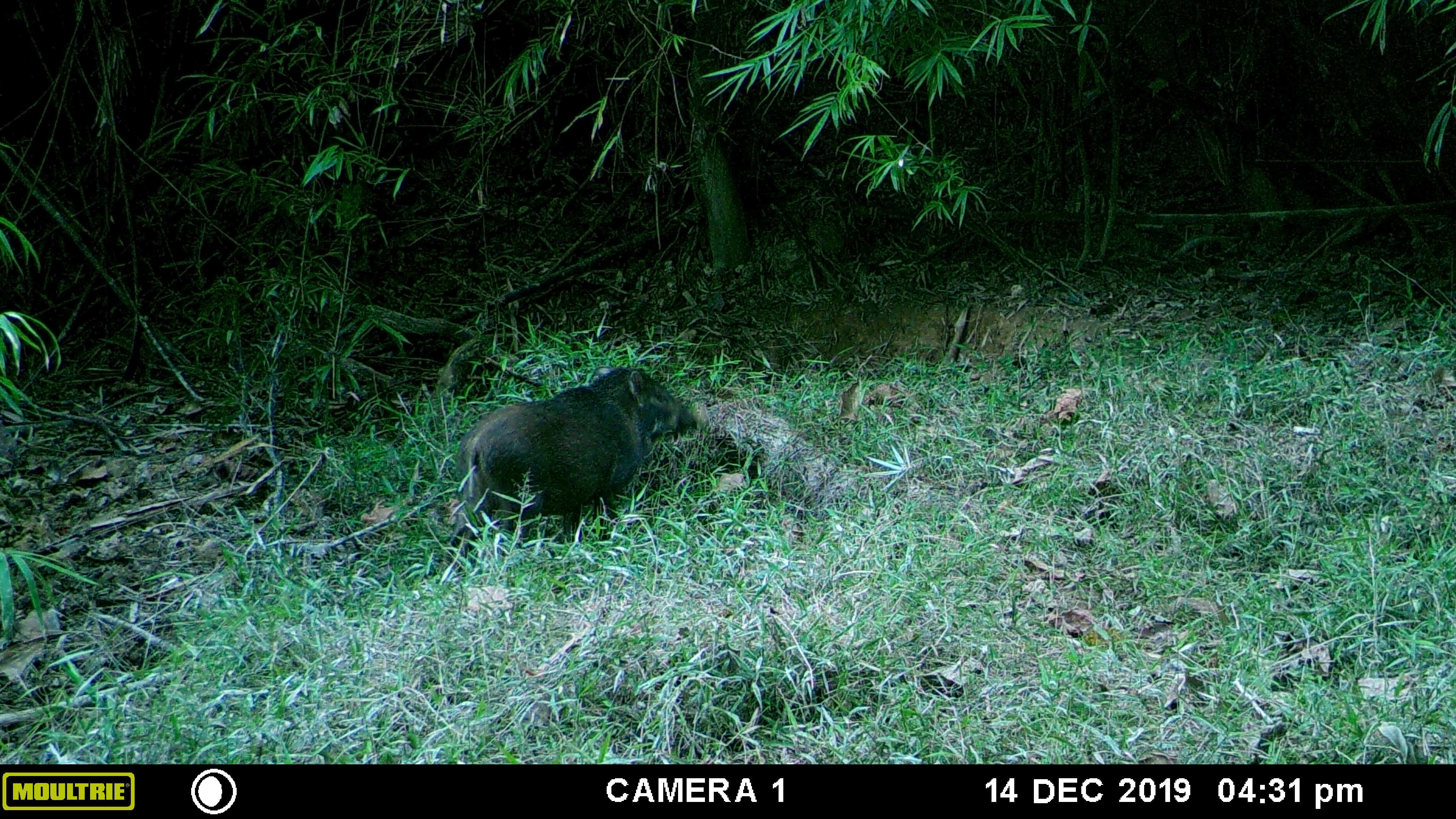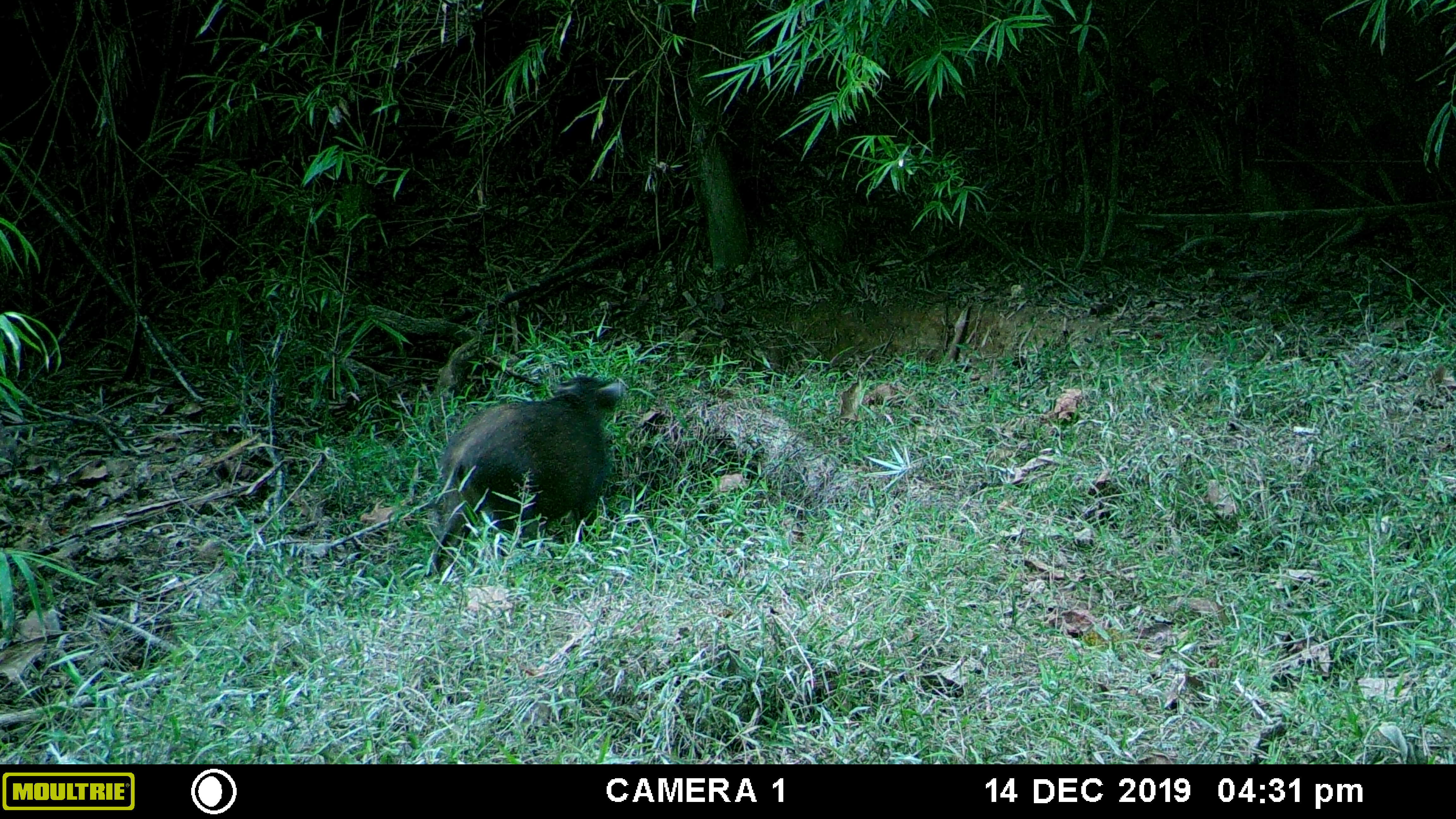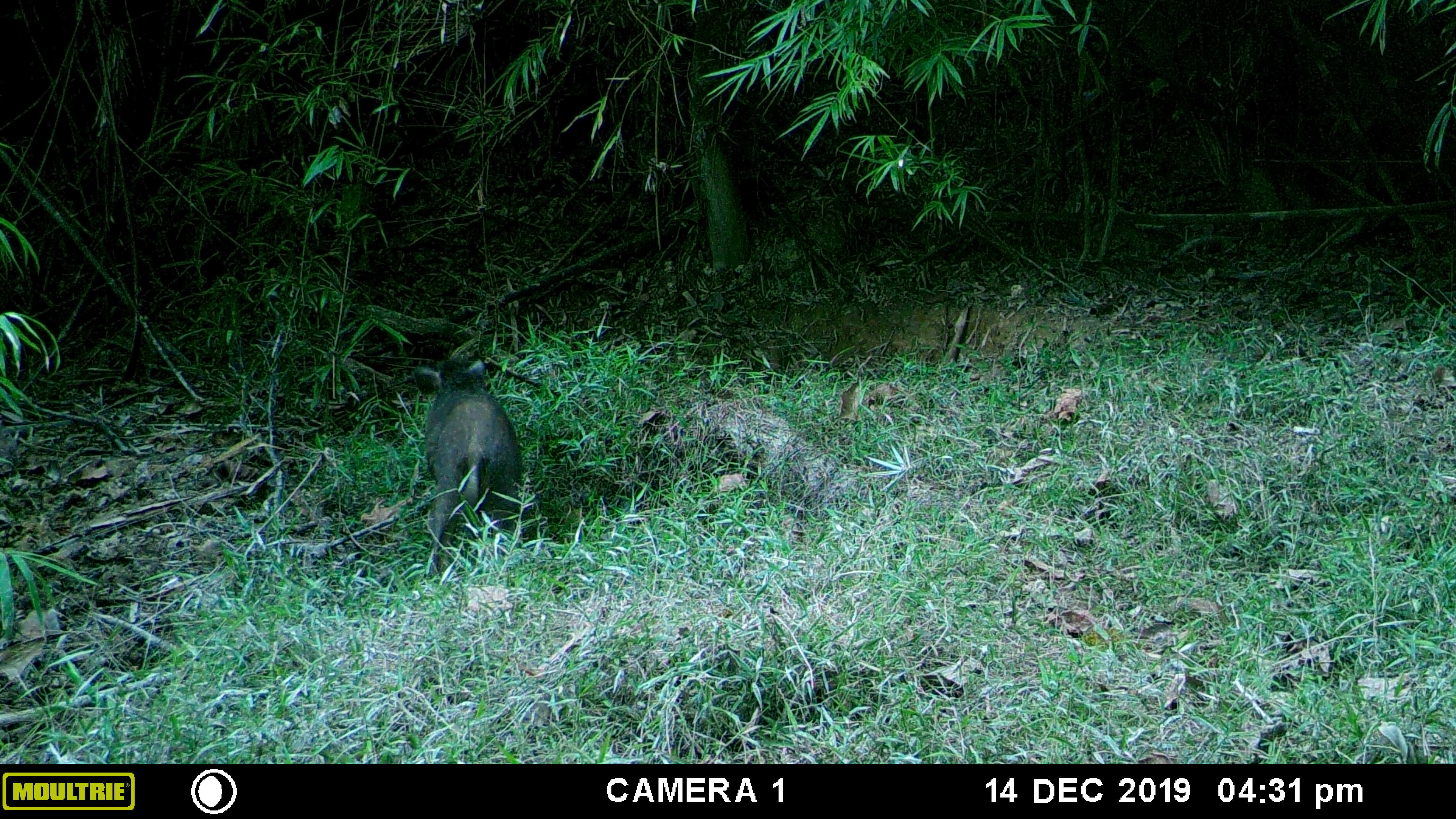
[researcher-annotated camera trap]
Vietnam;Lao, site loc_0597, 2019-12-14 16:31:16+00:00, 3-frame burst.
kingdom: Animalia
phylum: Chordata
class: Mammalia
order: Artiodactyla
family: Suidae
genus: Sus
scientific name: Sus scrofa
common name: eurasian wild pig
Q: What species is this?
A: Eurasian wild pig (Sus scrofa).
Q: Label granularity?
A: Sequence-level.